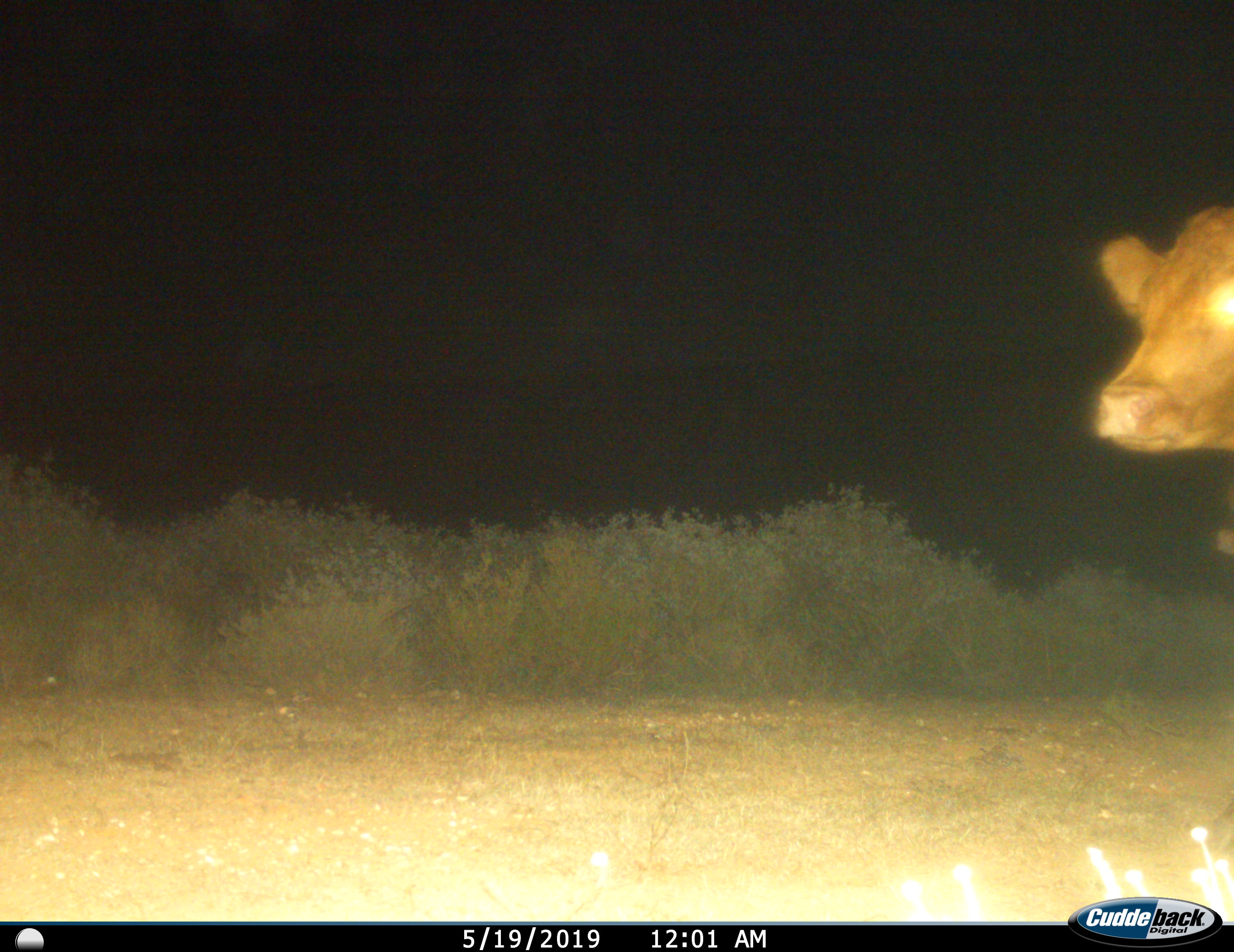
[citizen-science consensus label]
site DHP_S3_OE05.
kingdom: Animalia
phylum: Chordata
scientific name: Vertebrata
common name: domestic animal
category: domesticanimal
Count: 1.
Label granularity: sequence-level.